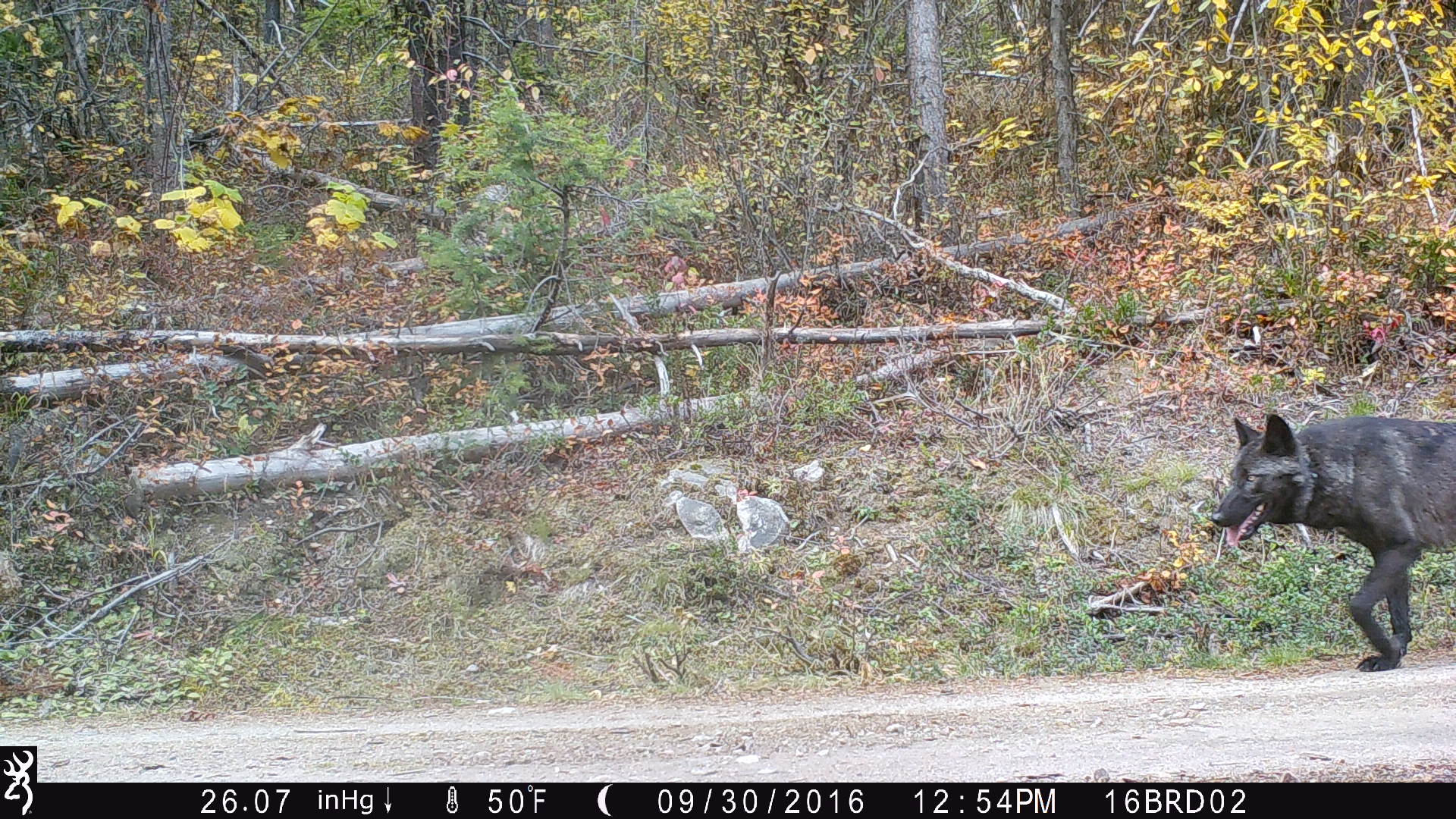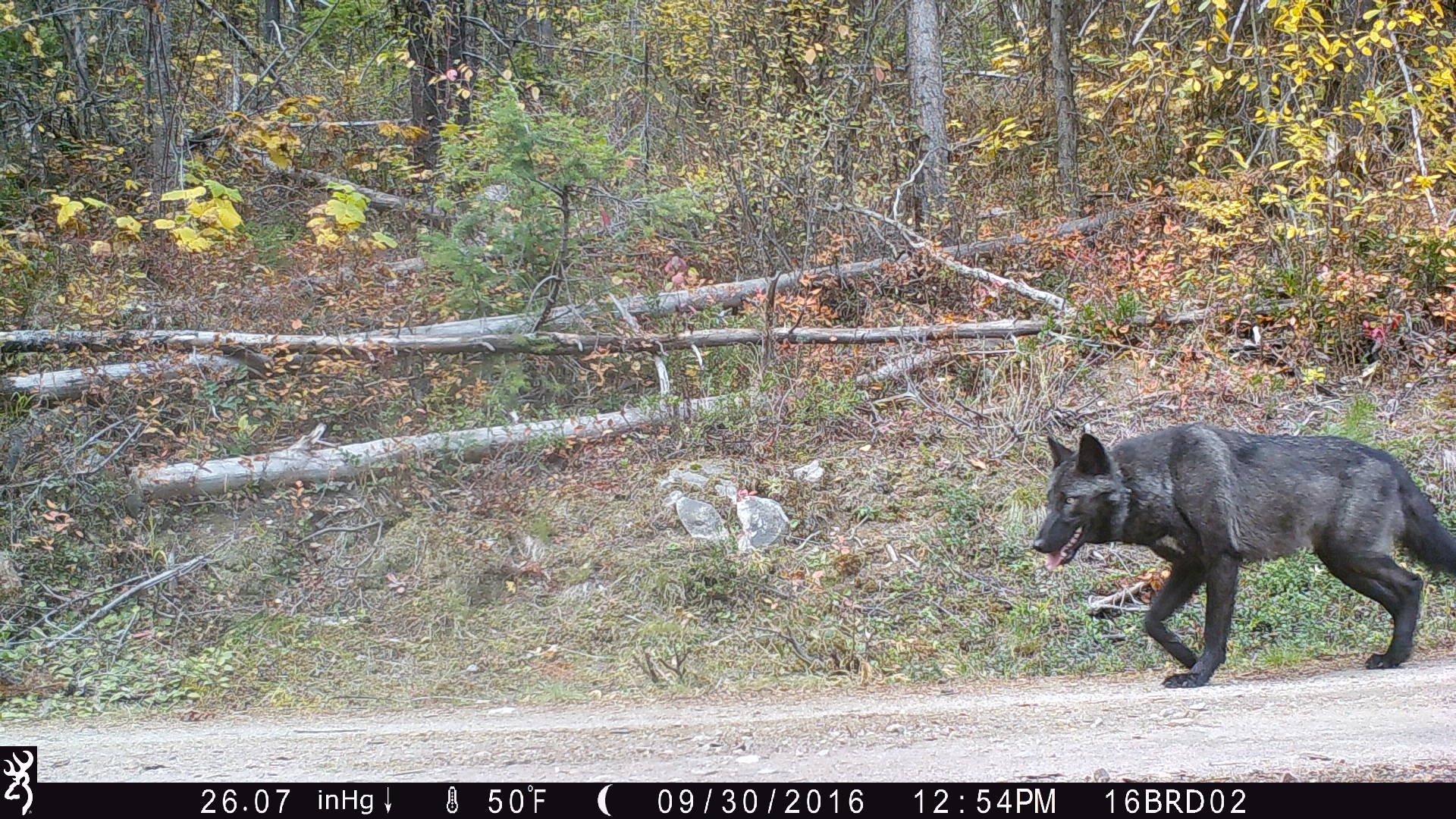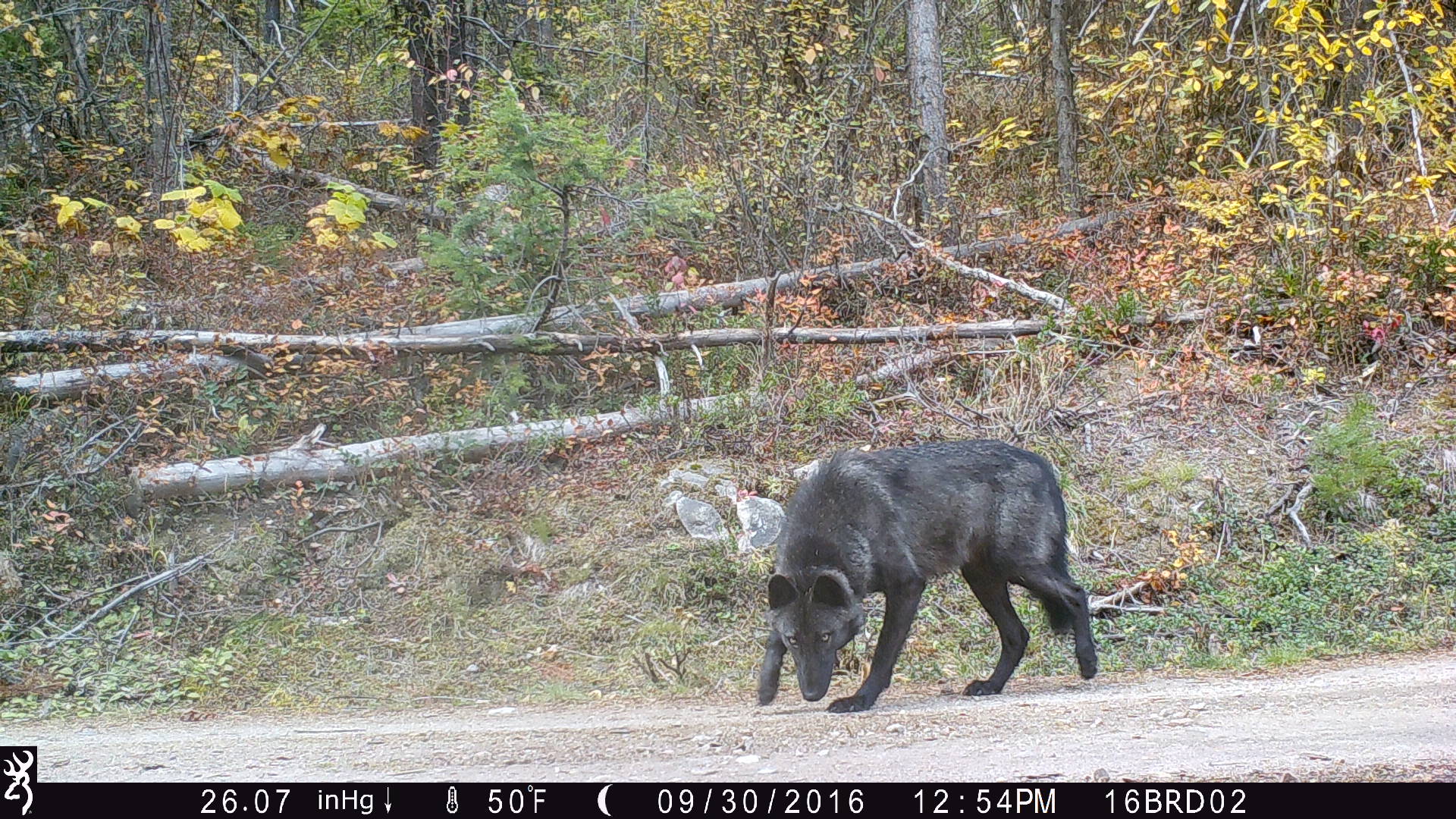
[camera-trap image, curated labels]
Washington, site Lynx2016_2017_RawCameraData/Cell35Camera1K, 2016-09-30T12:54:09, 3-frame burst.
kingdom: Animalia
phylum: Chordata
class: Mammalia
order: Carnivora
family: Canidae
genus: Canis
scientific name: Canis lupus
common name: gray wolf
Canis lupus (gray wolf). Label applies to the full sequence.